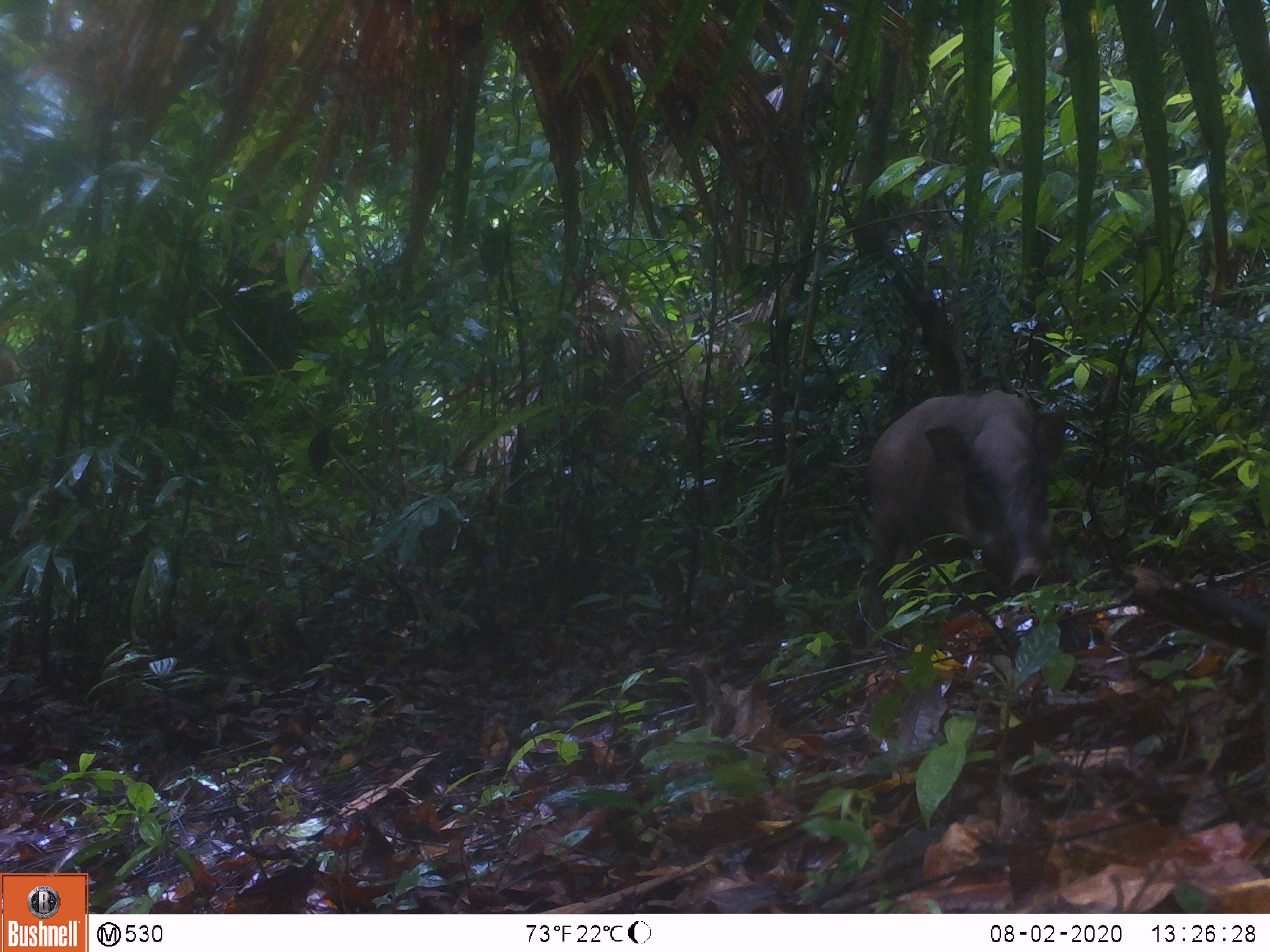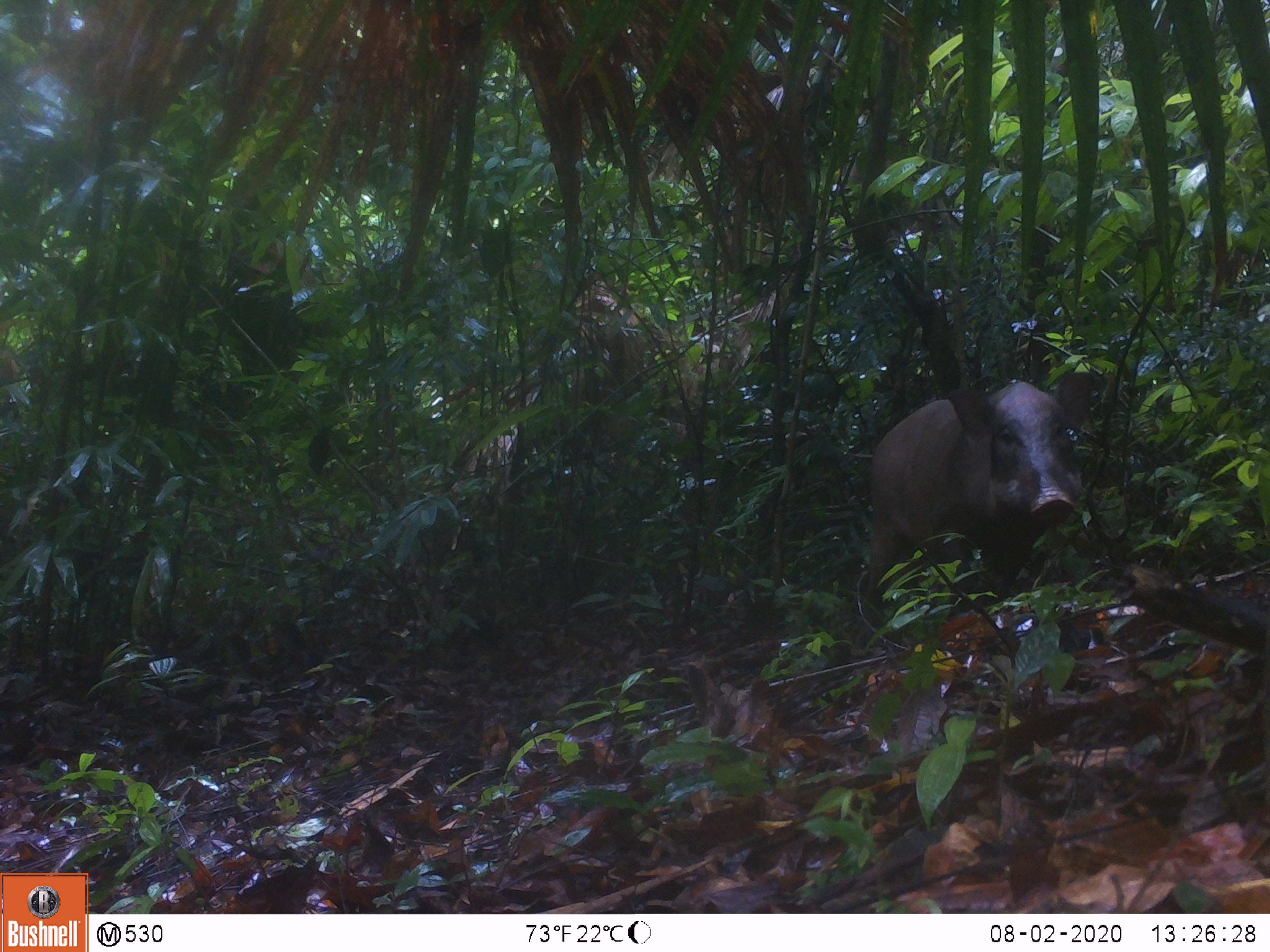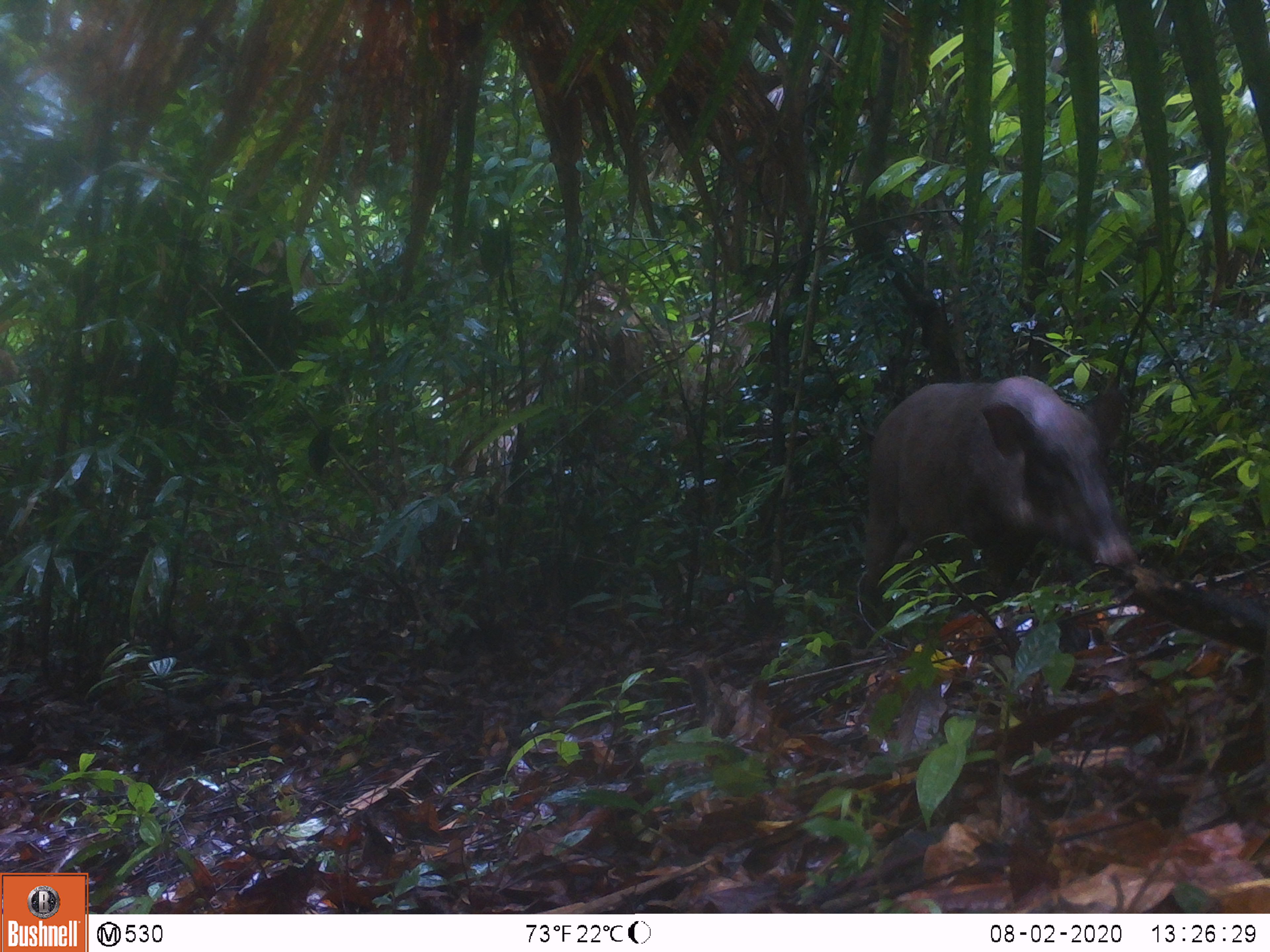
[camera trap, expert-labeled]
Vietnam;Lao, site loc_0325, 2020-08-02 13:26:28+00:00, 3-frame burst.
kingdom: Animalia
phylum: Chordata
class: Mammalia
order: Artiodactyla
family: Suidae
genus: Sus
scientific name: Sus scrofa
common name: eurasian wild pig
Eurasian wild pig (Sus scrofa). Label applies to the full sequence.